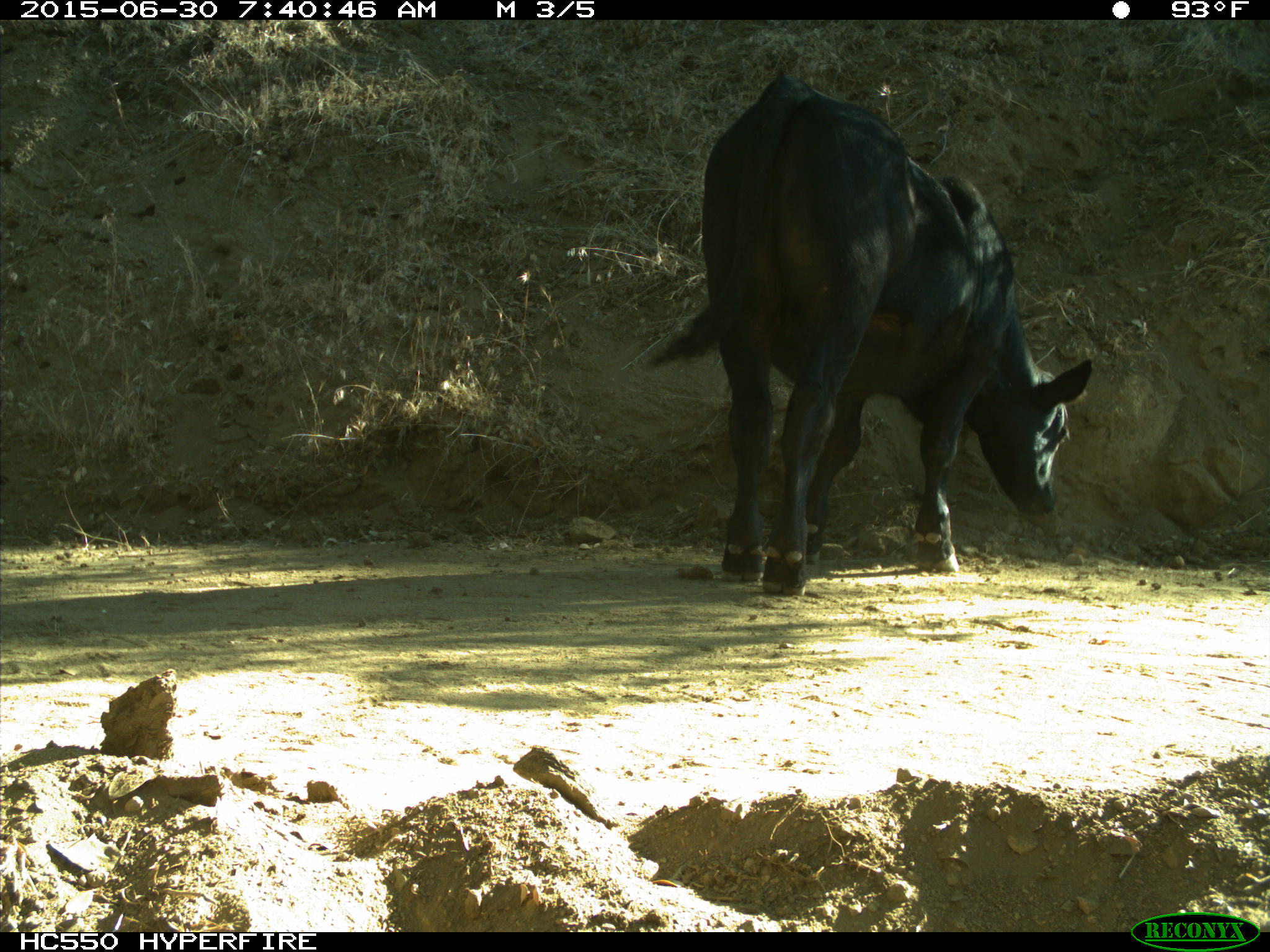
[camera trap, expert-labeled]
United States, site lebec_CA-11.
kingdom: Animalia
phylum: Chordata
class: Mammalia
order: Artiodactyla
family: Bovidae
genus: Bos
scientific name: Bos taurus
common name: domestic cow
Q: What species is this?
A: Bos taurus (domestic cow).